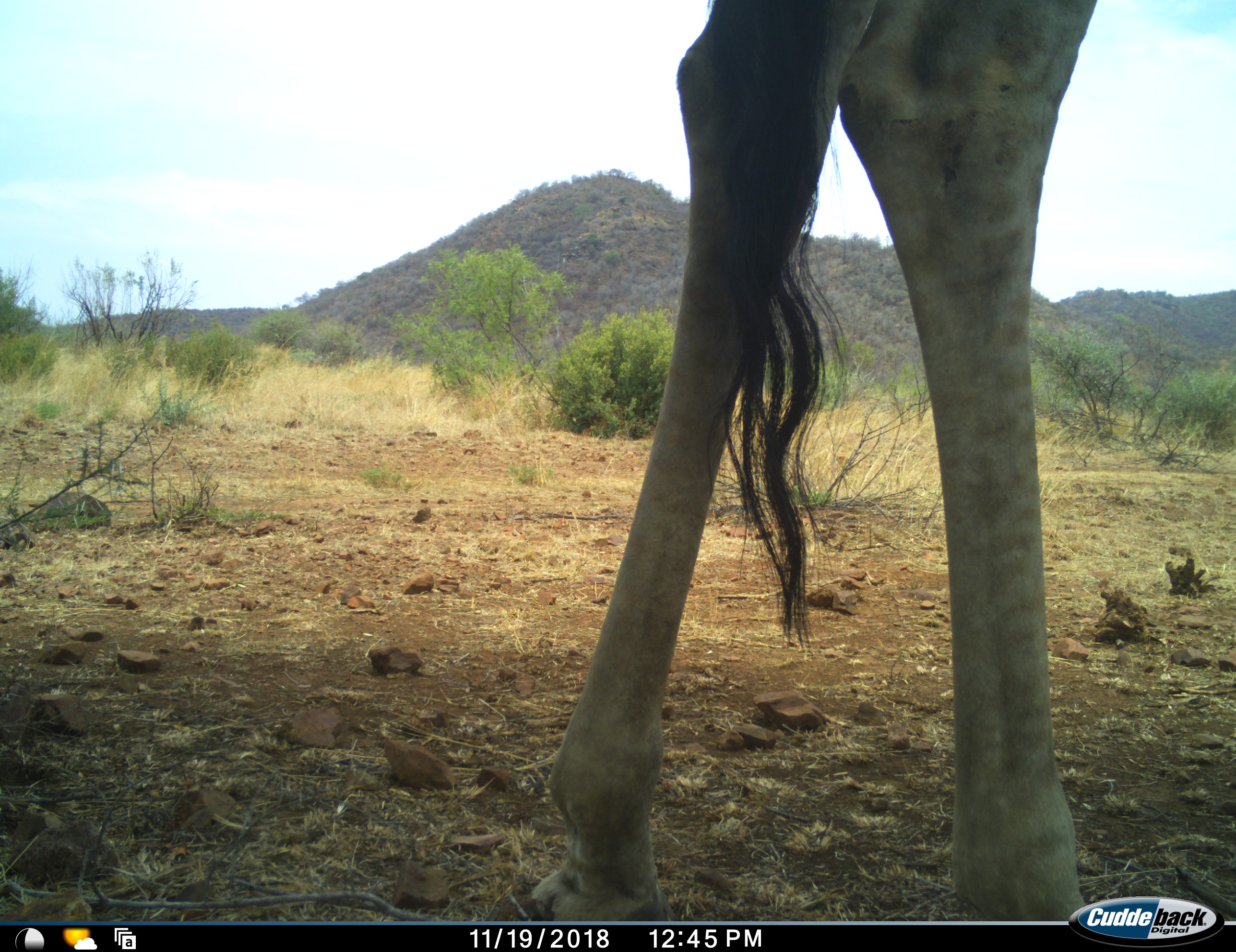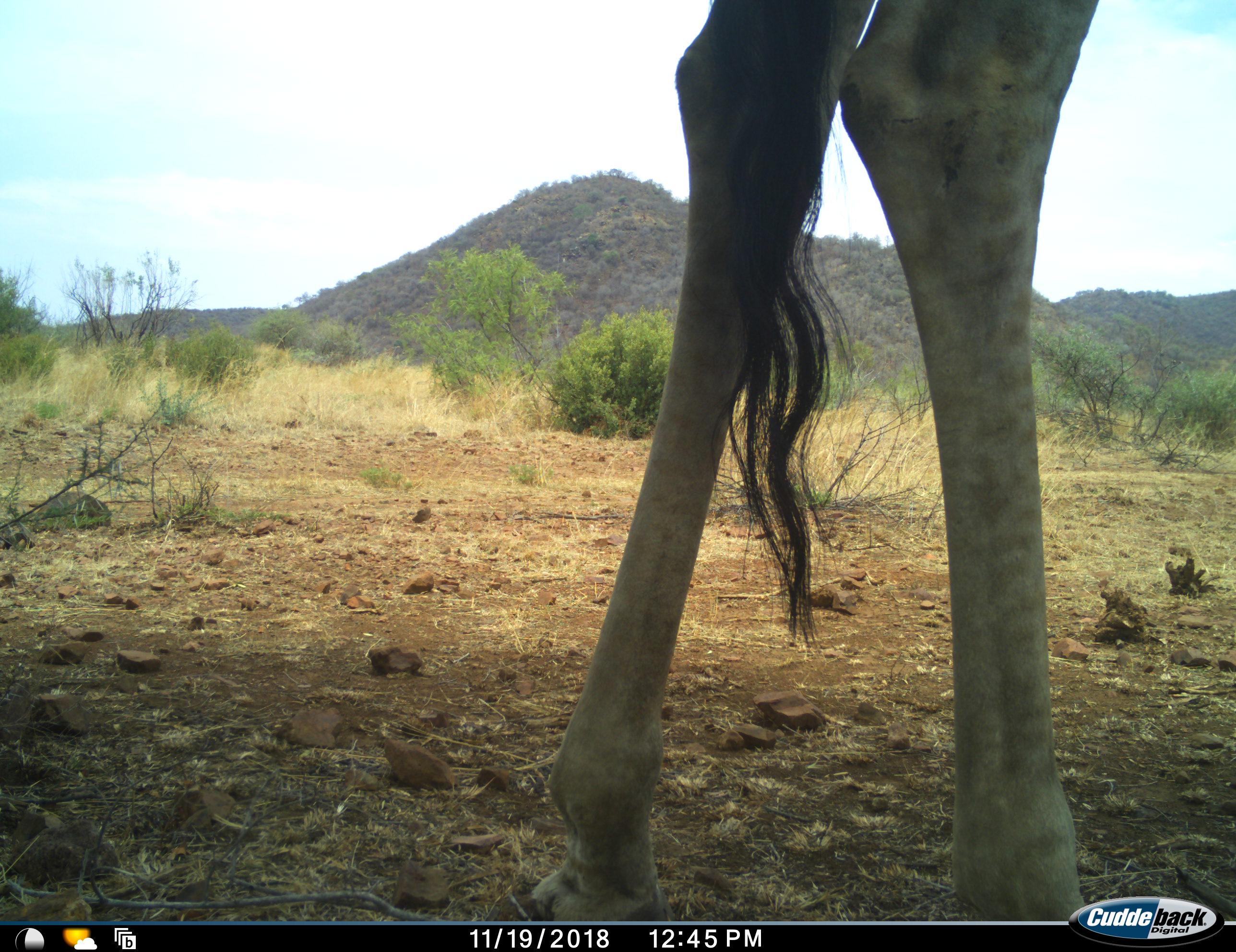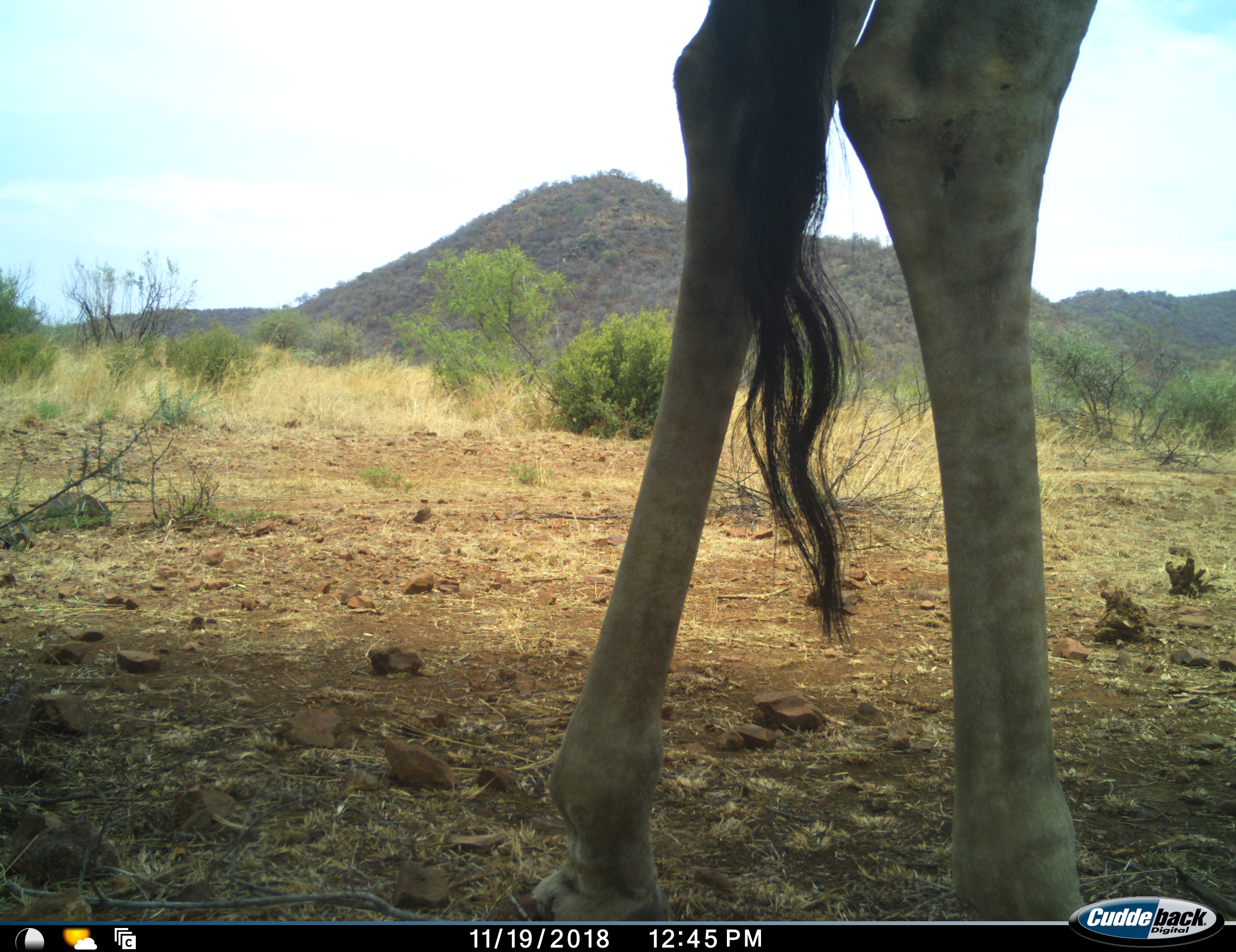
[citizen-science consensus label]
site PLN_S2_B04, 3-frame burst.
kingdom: Animalia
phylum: Chordata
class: Mammalia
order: Artiodactyla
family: Giraffidae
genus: Giraffa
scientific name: Giraffa camelopardalis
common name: giraffe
Giraffe (Giraffa camelopardalis), count 1. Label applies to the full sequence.